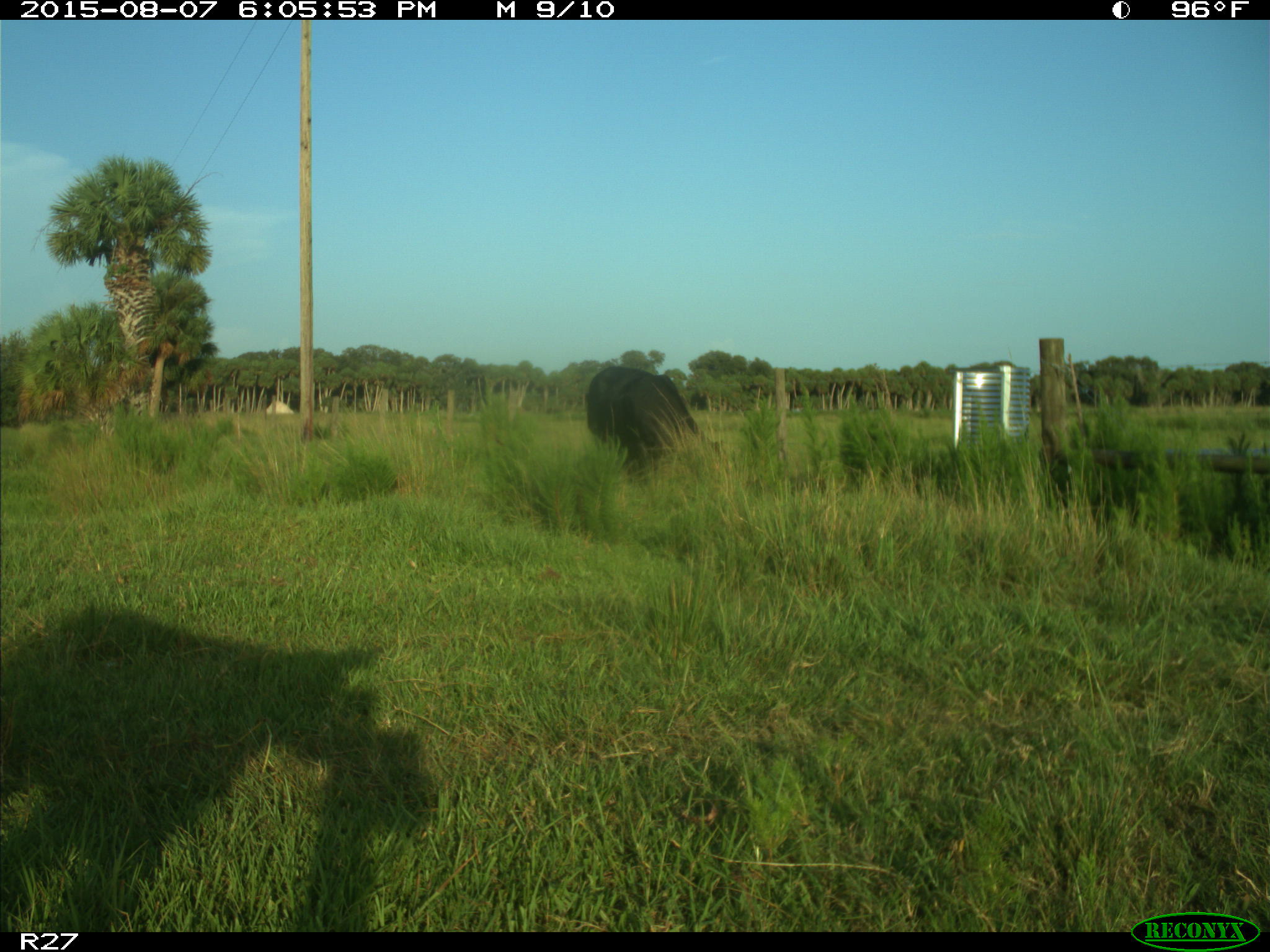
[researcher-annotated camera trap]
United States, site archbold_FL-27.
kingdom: Animalia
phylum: Chordata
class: Mammalia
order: Artiodactyla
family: Bovidae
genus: Bos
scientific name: Bos taurus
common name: domestic cow